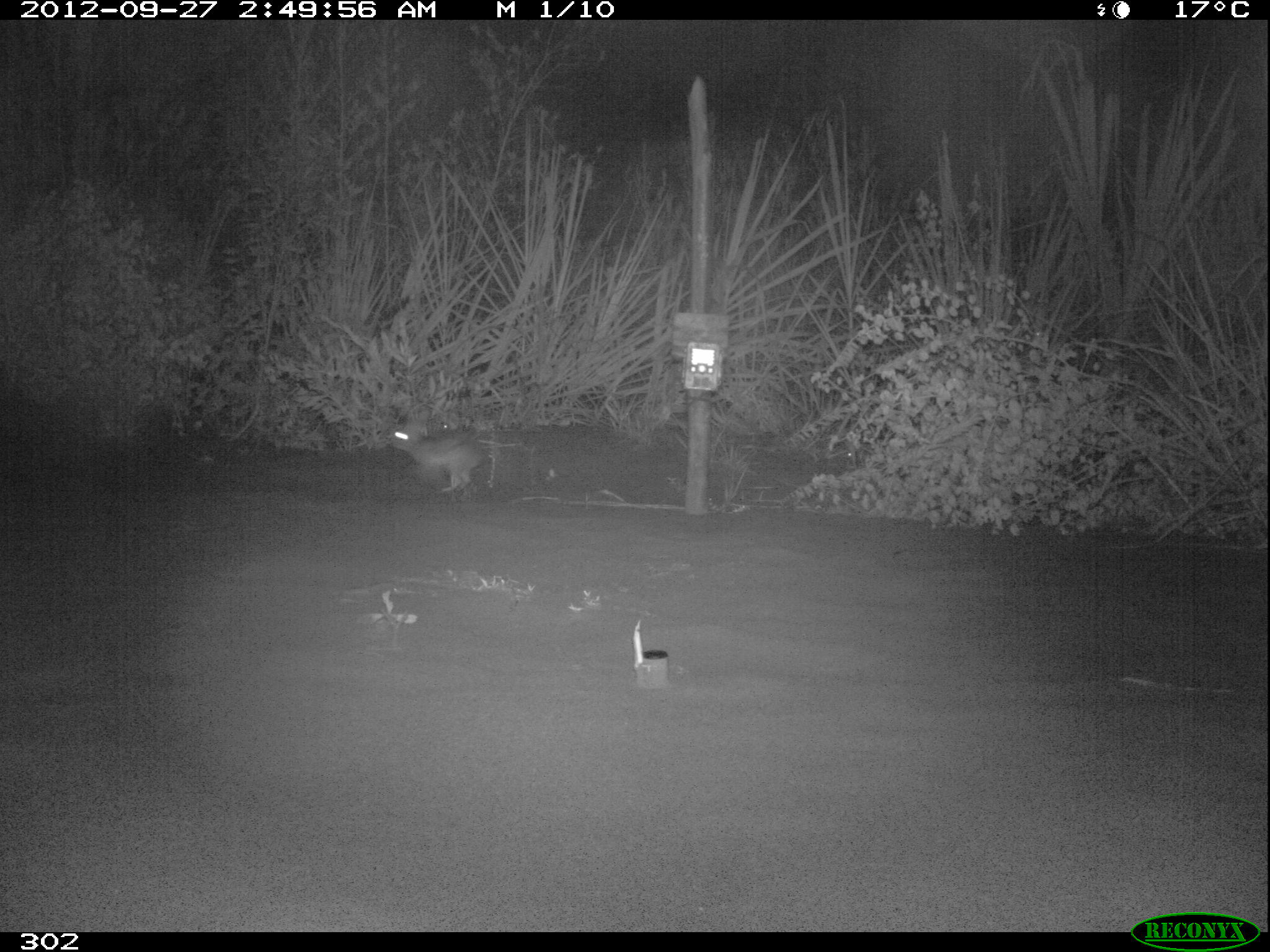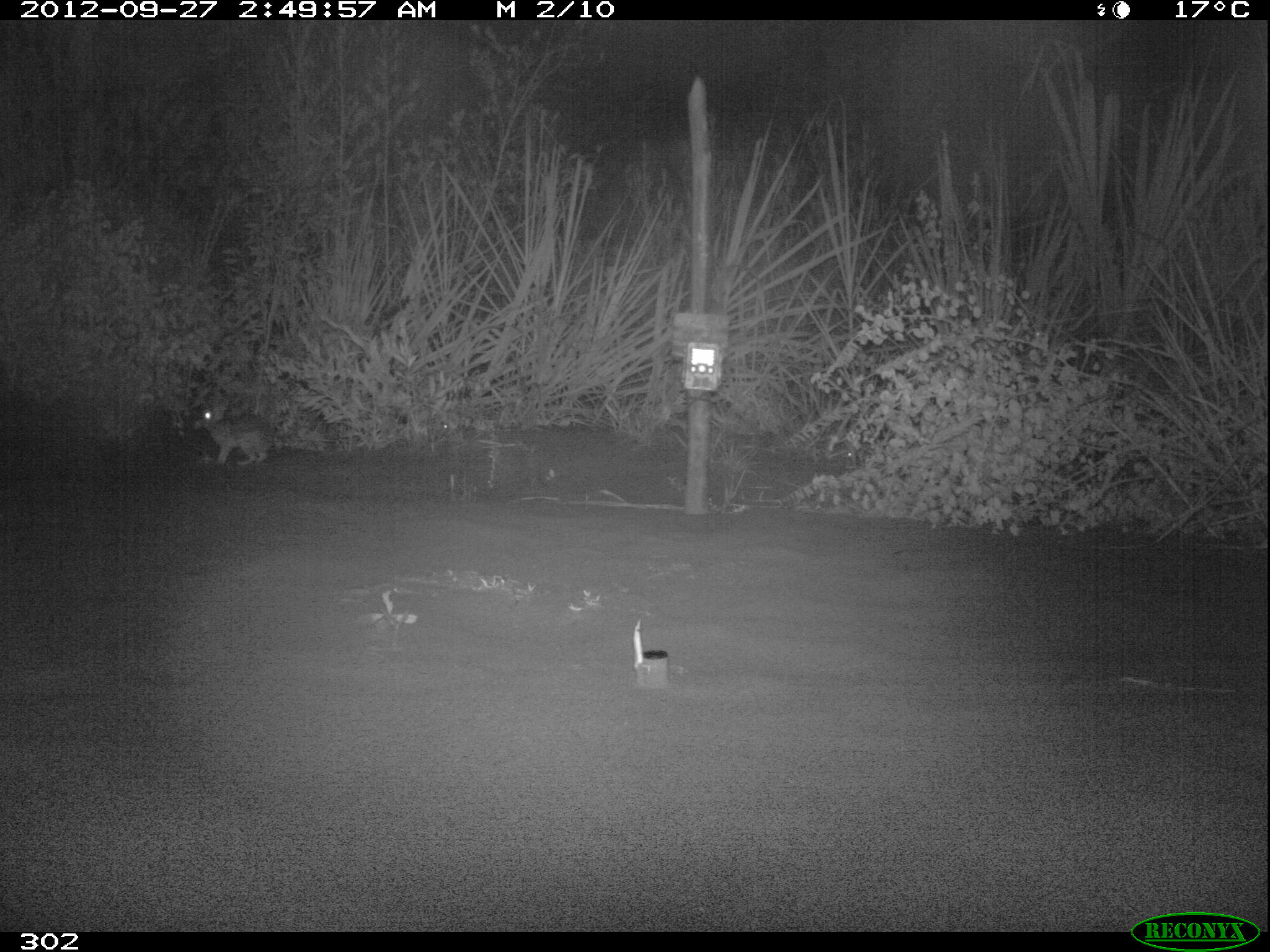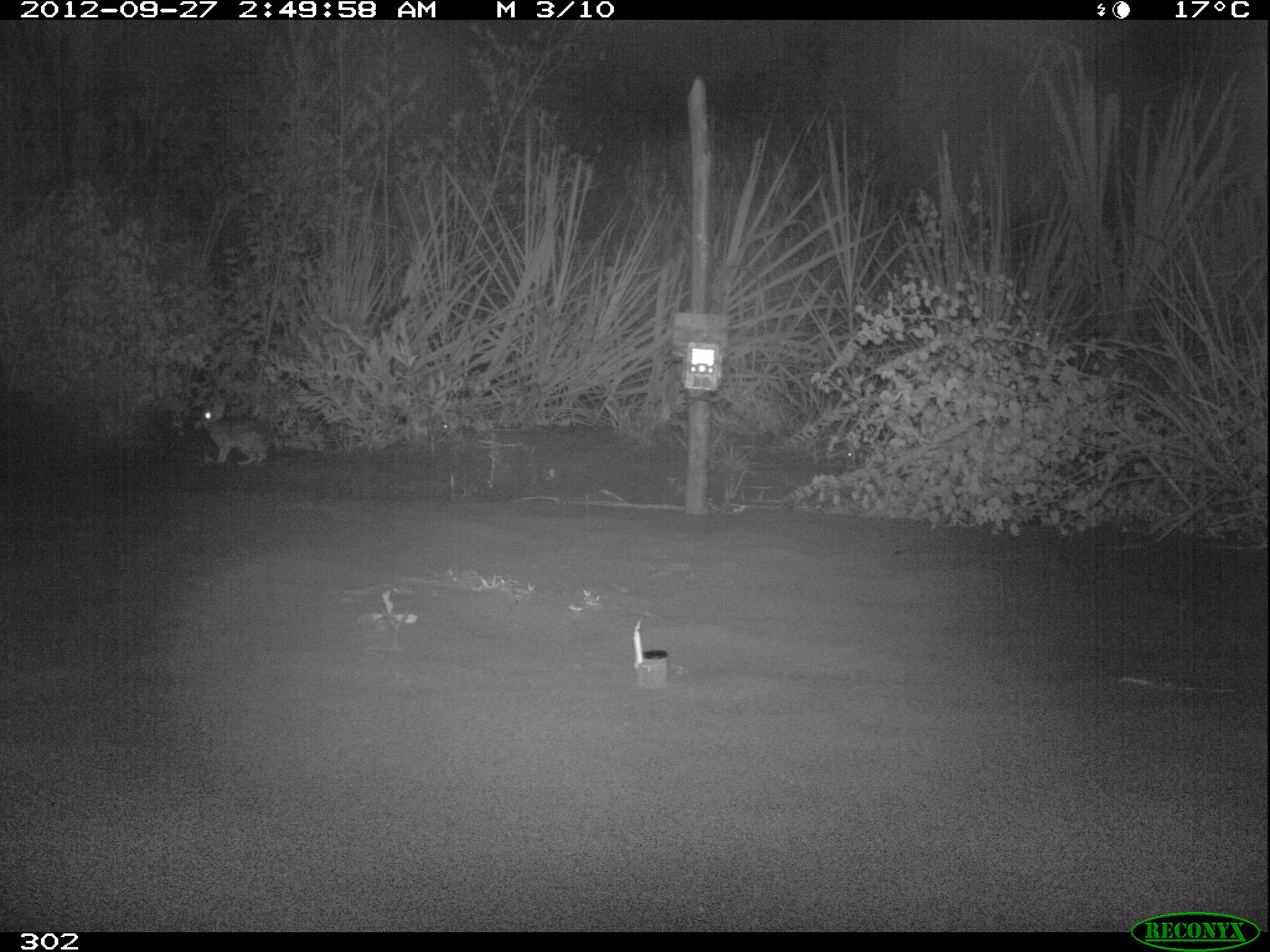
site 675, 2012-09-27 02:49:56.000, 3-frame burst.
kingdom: Animalia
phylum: Chordata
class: Mammalia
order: Lagomorpha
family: Leporidae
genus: Sylvilagus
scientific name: Sylvilagus brasiliensis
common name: tapeti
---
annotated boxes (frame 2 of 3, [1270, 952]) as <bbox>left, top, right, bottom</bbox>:
sylvilagus brasiliensis: <bbox>199, 406, 275, 465</bbox>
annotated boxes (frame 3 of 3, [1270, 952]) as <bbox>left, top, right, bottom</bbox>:
sylvilagus brasiliensis: <bbox>194, 405, 271, 466</bbox>